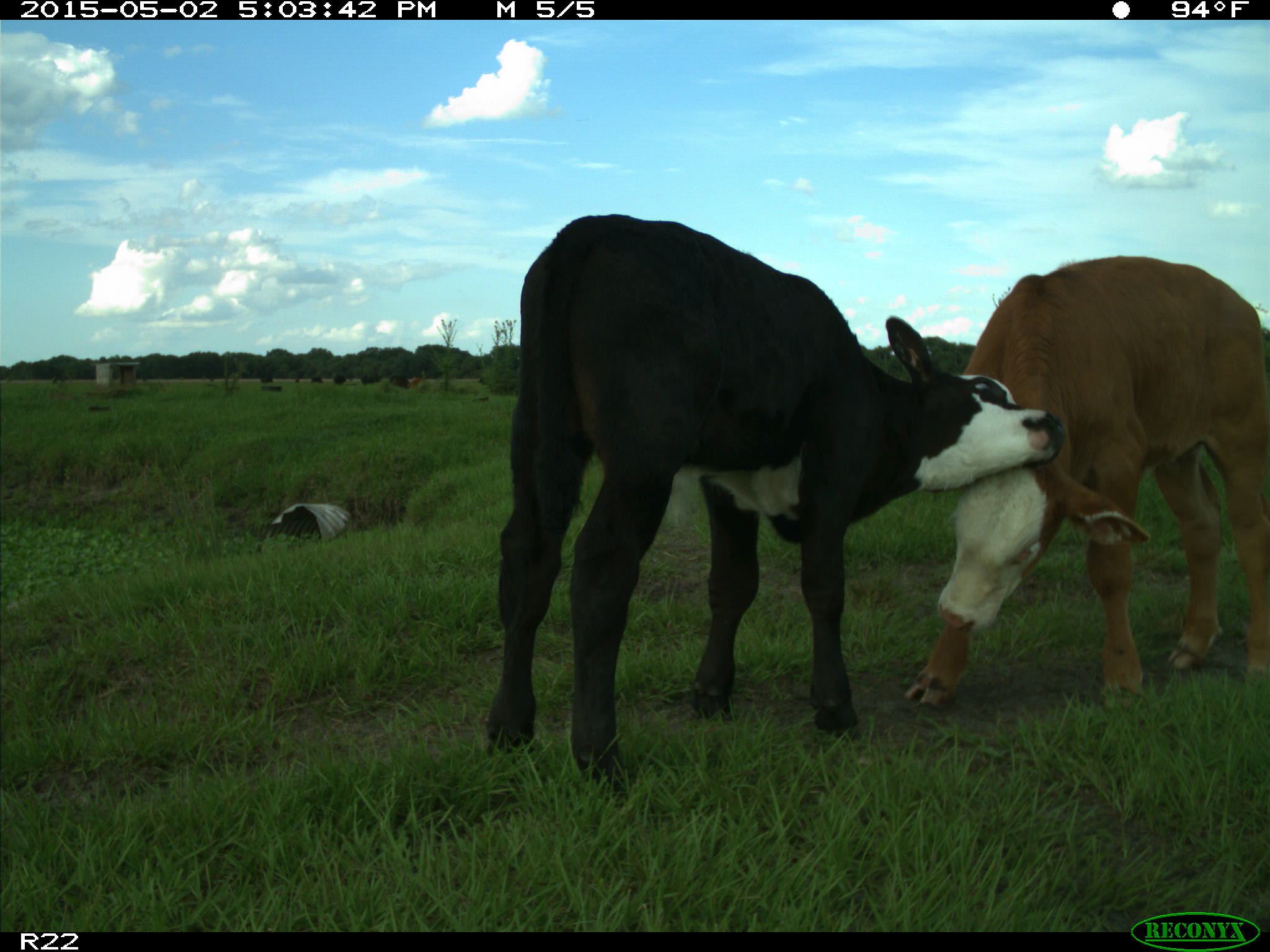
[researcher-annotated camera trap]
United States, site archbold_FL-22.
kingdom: Animalia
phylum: Chordata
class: Mammalia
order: Artiodactyla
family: Bovidae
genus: Bos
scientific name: Bos taurus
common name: domestic cow